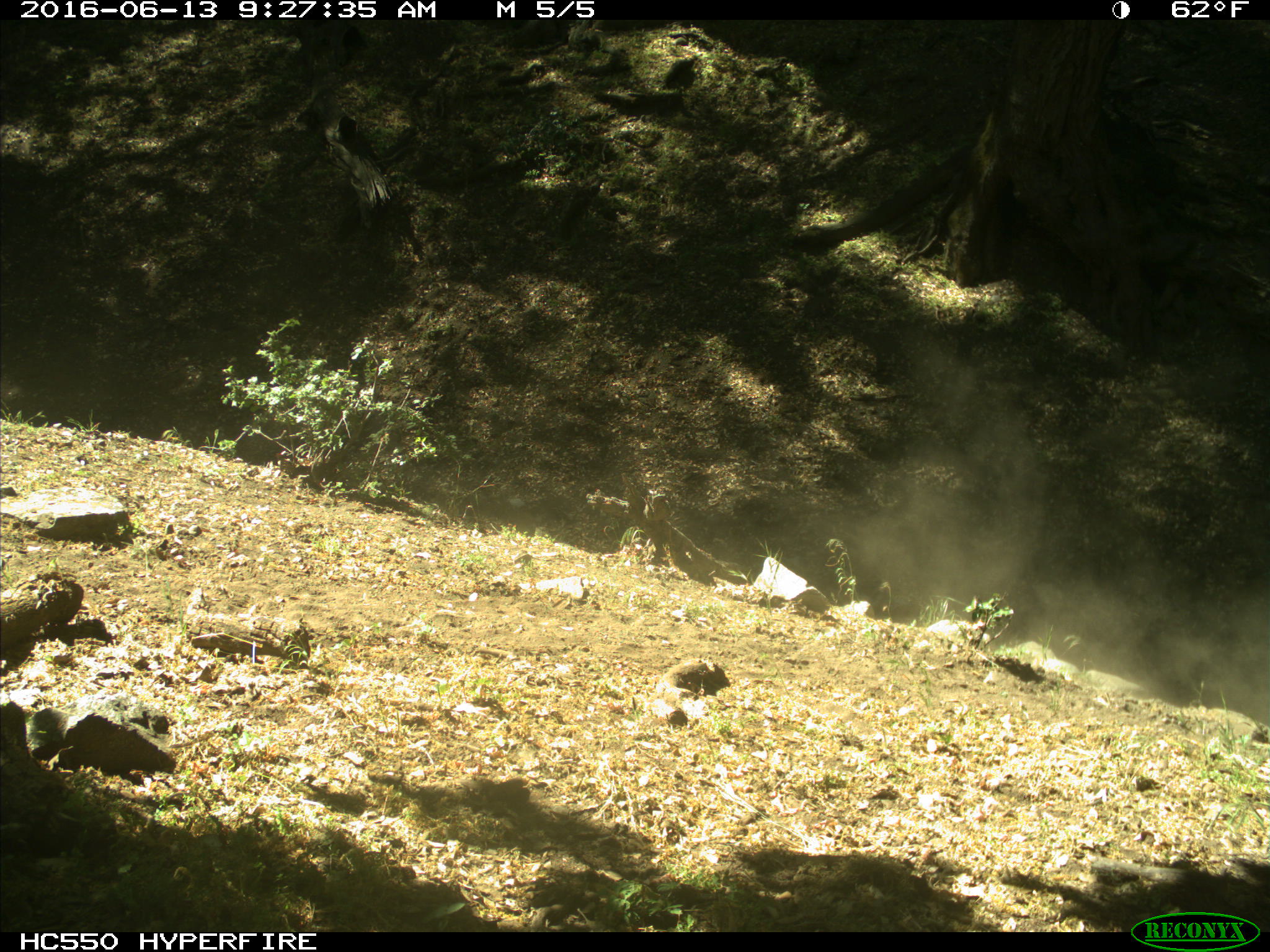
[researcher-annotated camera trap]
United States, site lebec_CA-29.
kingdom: Animalia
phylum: Chordata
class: Mammalia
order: Artiodactyla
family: Bovidae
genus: Bos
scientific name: Bos taurus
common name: domestic cow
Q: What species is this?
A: Bos taurus (domestic cow).